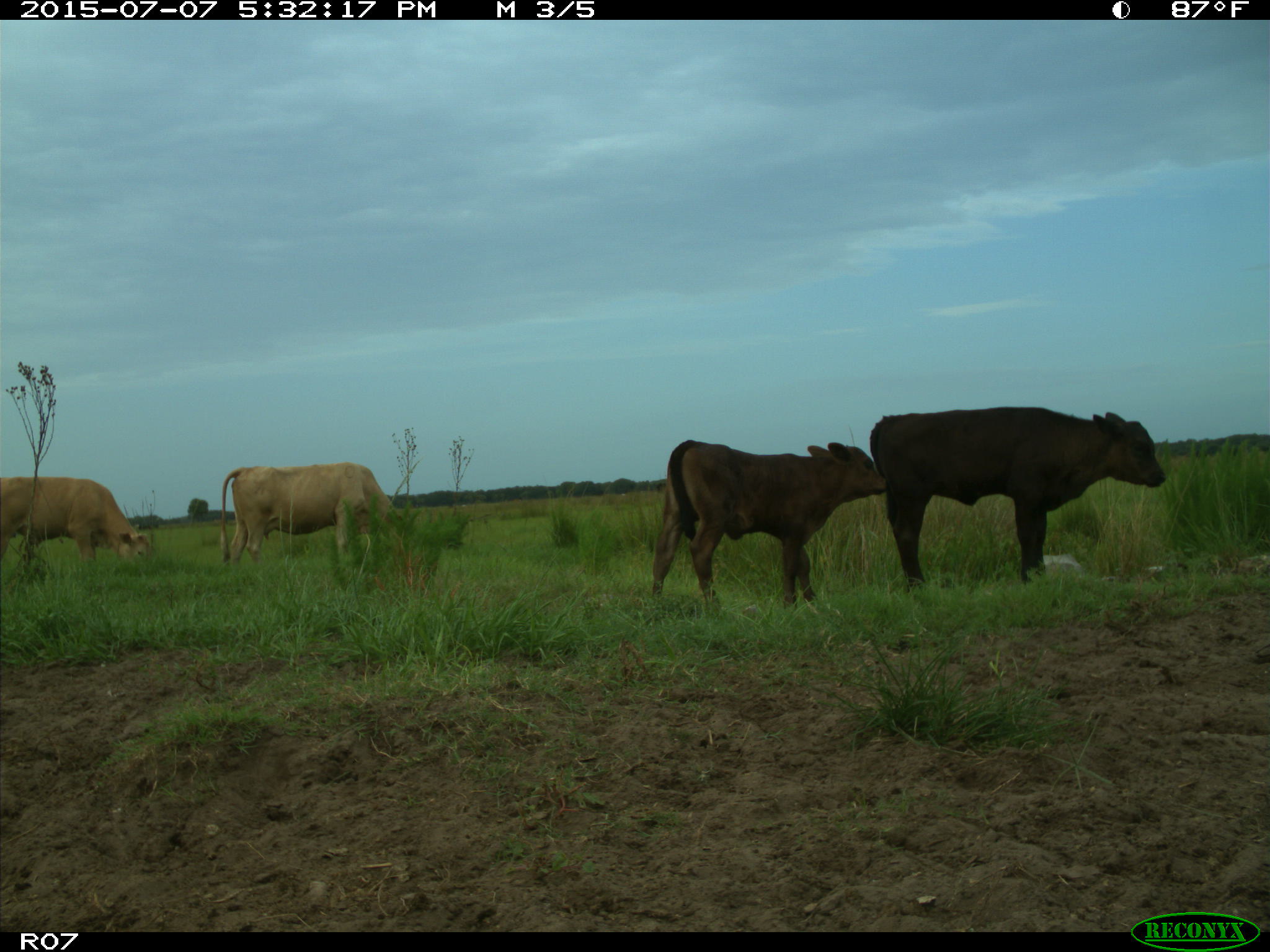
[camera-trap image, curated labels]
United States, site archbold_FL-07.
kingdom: Animalia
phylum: Chordata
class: Mammalia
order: Artiodactyla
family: Bovidae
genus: Bos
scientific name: Bos taurus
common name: domestic cow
Bos taurus (domestic cow).